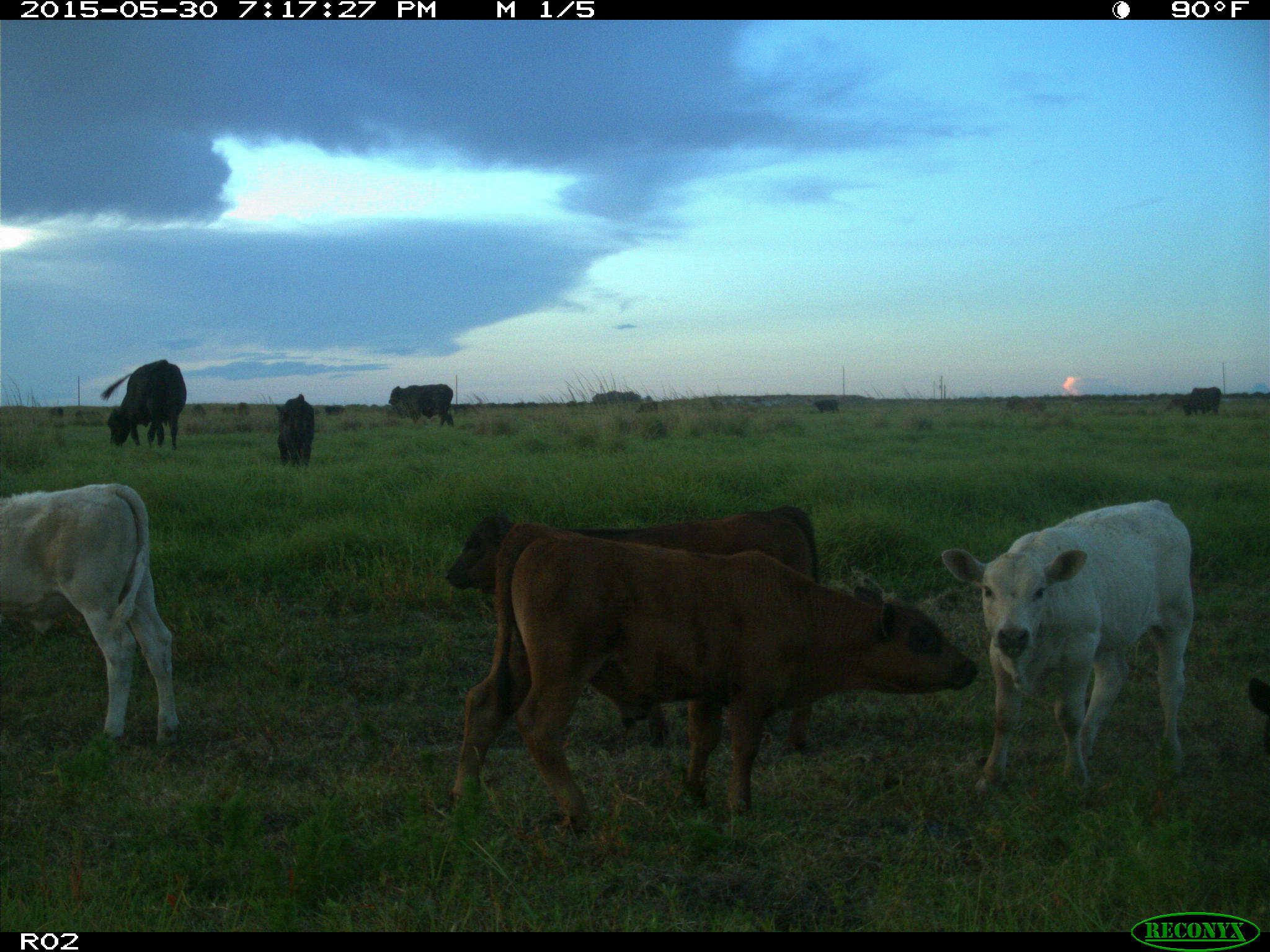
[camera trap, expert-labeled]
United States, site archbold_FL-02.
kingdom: Animalia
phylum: Chordata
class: Mammalia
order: Artiodactyla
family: Bovidae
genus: Bos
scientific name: Bos taurus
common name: domestic cow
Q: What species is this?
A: Bos taurus (domestic cow).